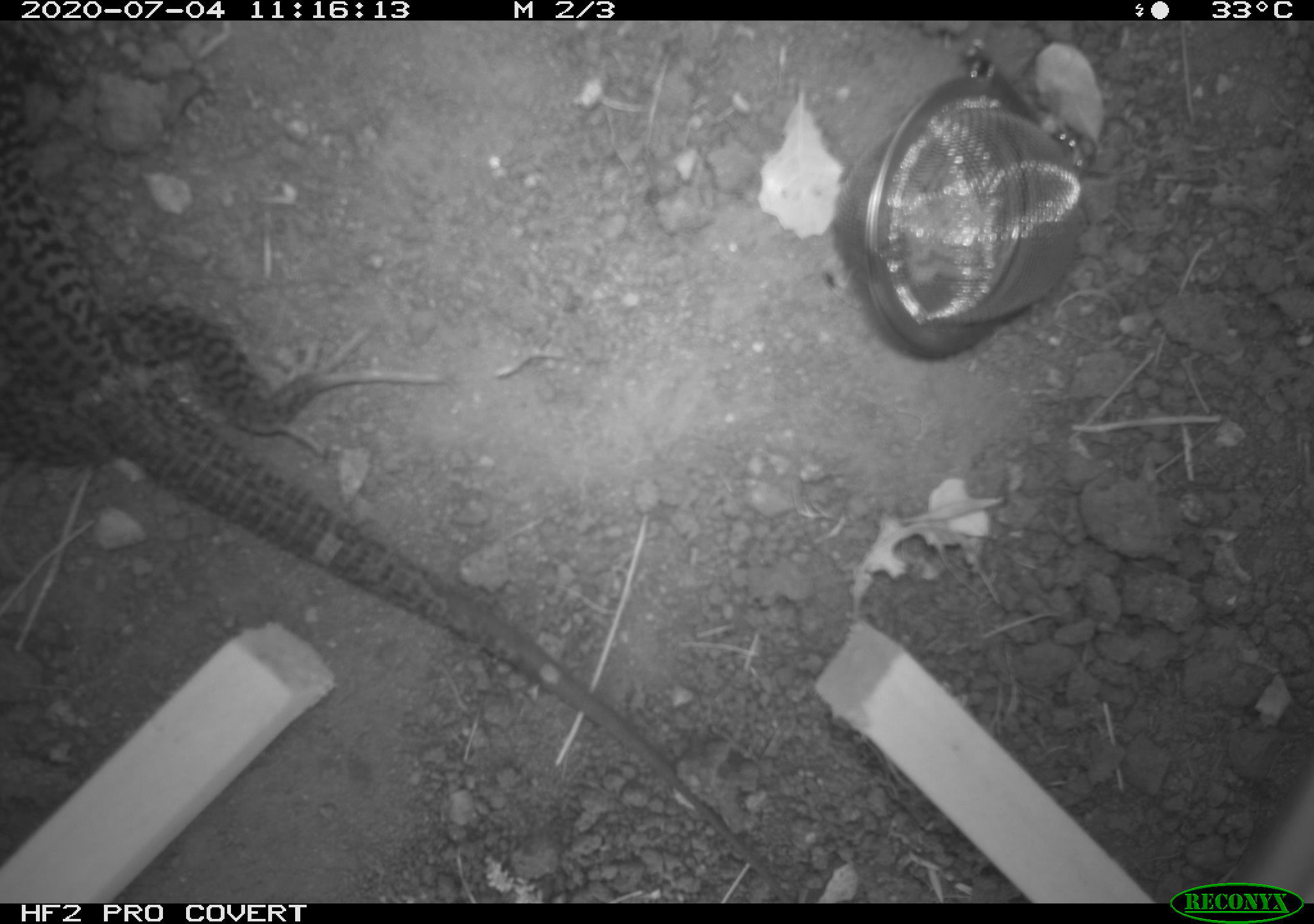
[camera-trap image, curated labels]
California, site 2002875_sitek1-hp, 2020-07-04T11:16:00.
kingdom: Animalia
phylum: Chordata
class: Reptilia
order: Squamata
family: Teiidae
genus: Aspidoscelis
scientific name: Aspidoscelis tigris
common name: western whiptail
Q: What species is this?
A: Western whiptail (Aspidoscelis tigris).